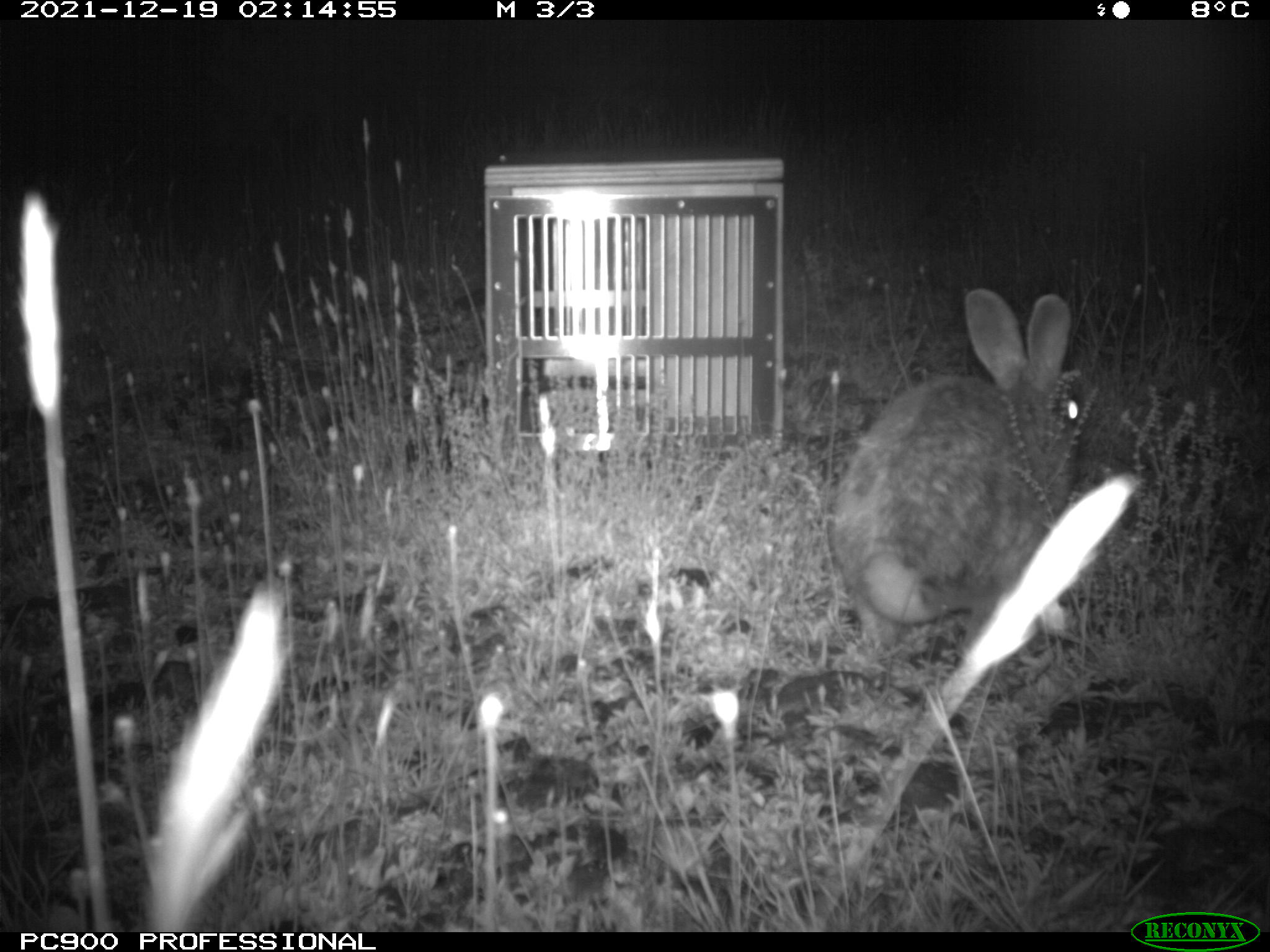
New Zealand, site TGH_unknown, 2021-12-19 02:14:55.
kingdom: Animalia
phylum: Chordata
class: Mammalia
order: Lagomorpha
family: Leporidae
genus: Oryctolagus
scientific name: Oryctolagus cuniculus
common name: european rabbit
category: rabbit